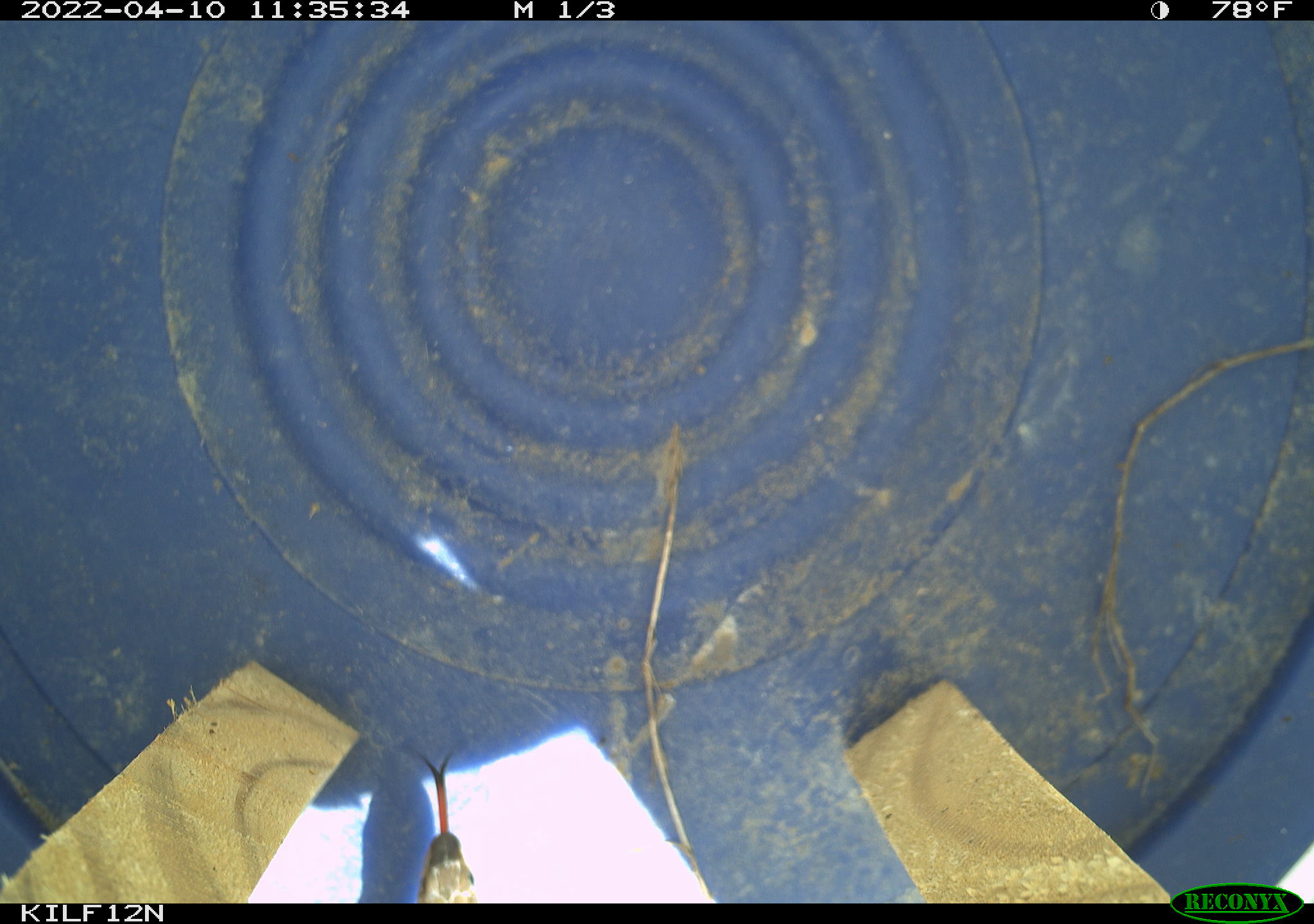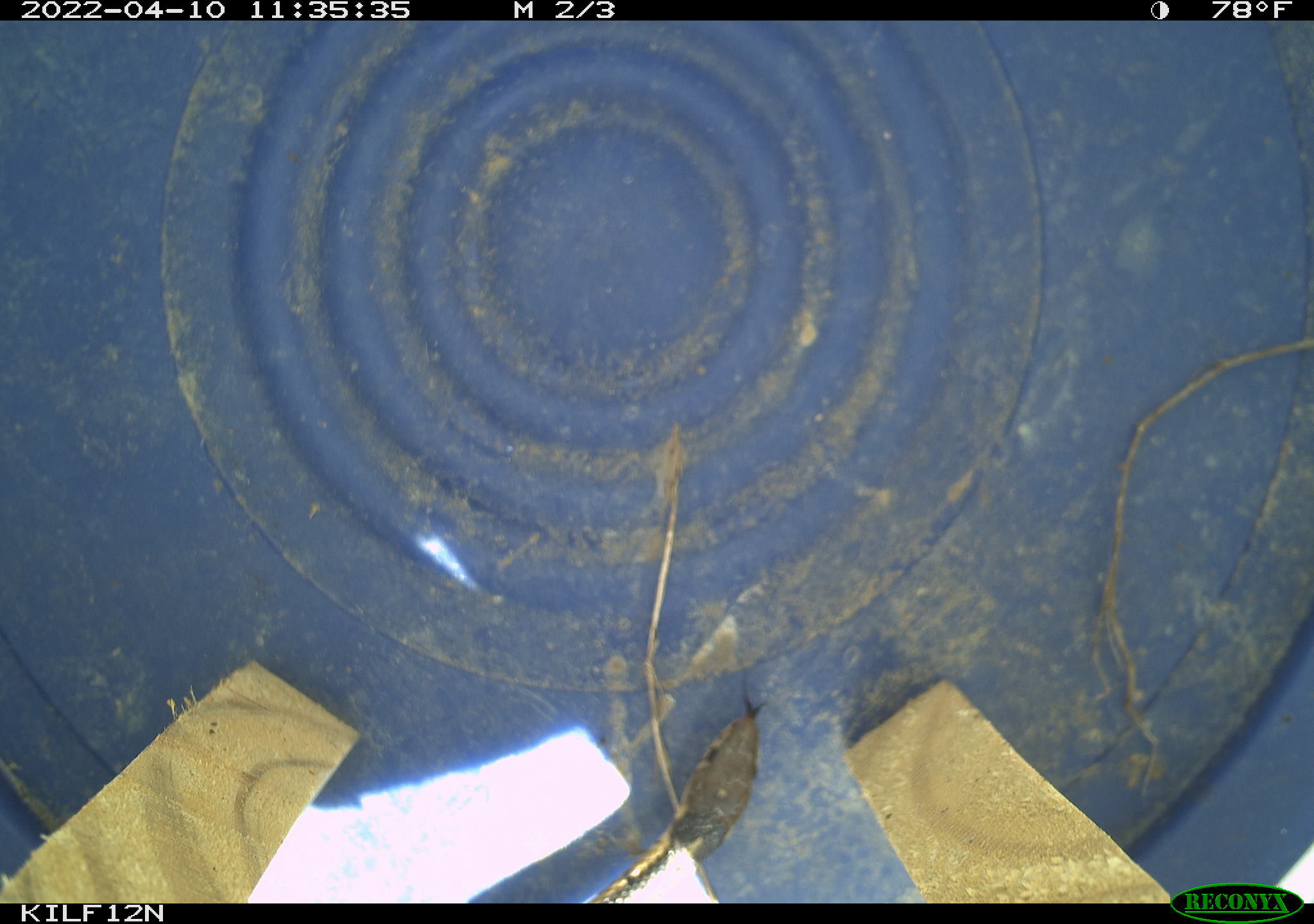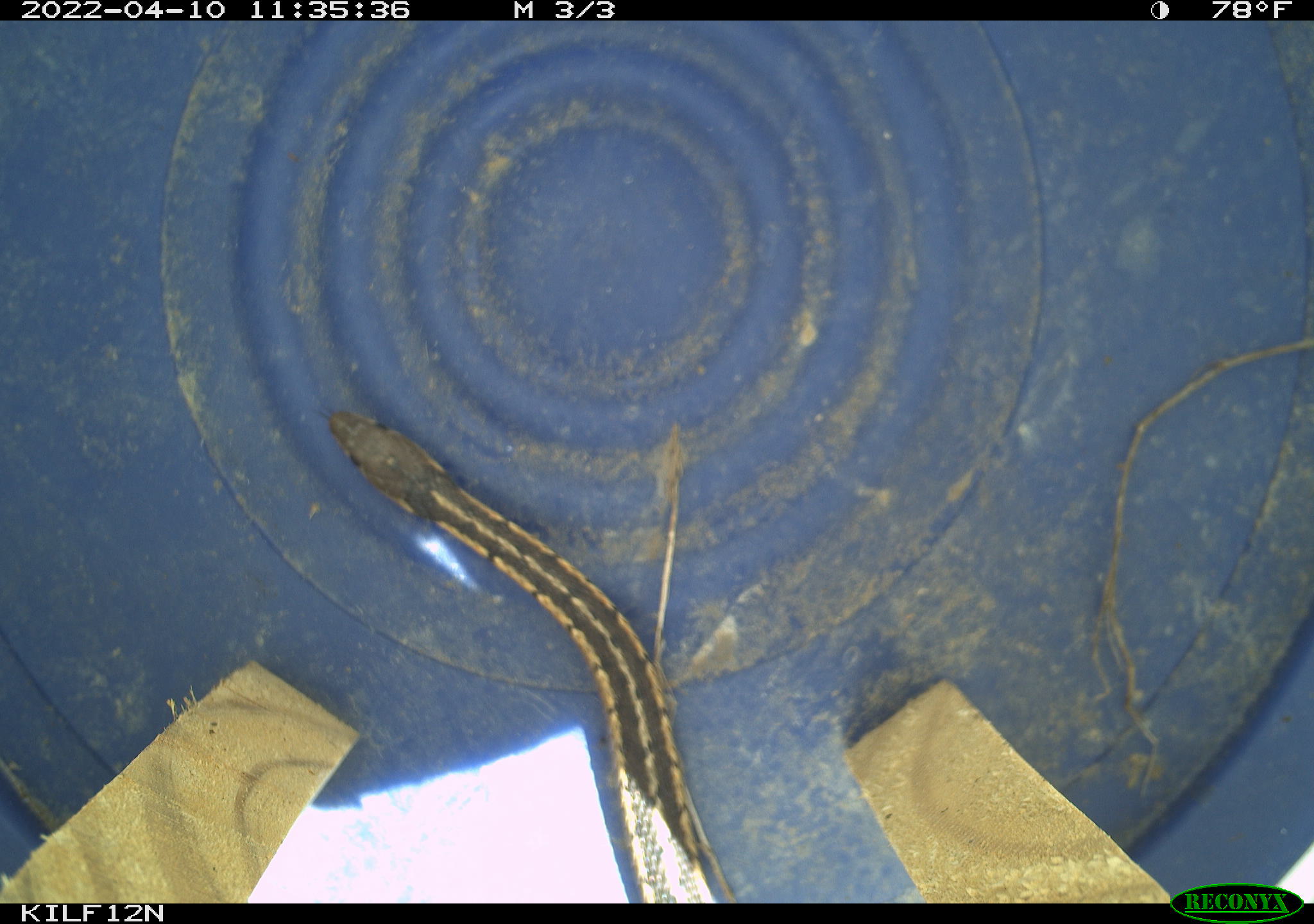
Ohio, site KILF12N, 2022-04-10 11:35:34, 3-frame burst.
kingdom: Animalia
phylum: Chordata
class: Reptilia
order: Squamata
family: Colubridae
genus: Thamnophis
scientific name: Thamnophis sirtalis sirtalis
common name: eastern gartersnake